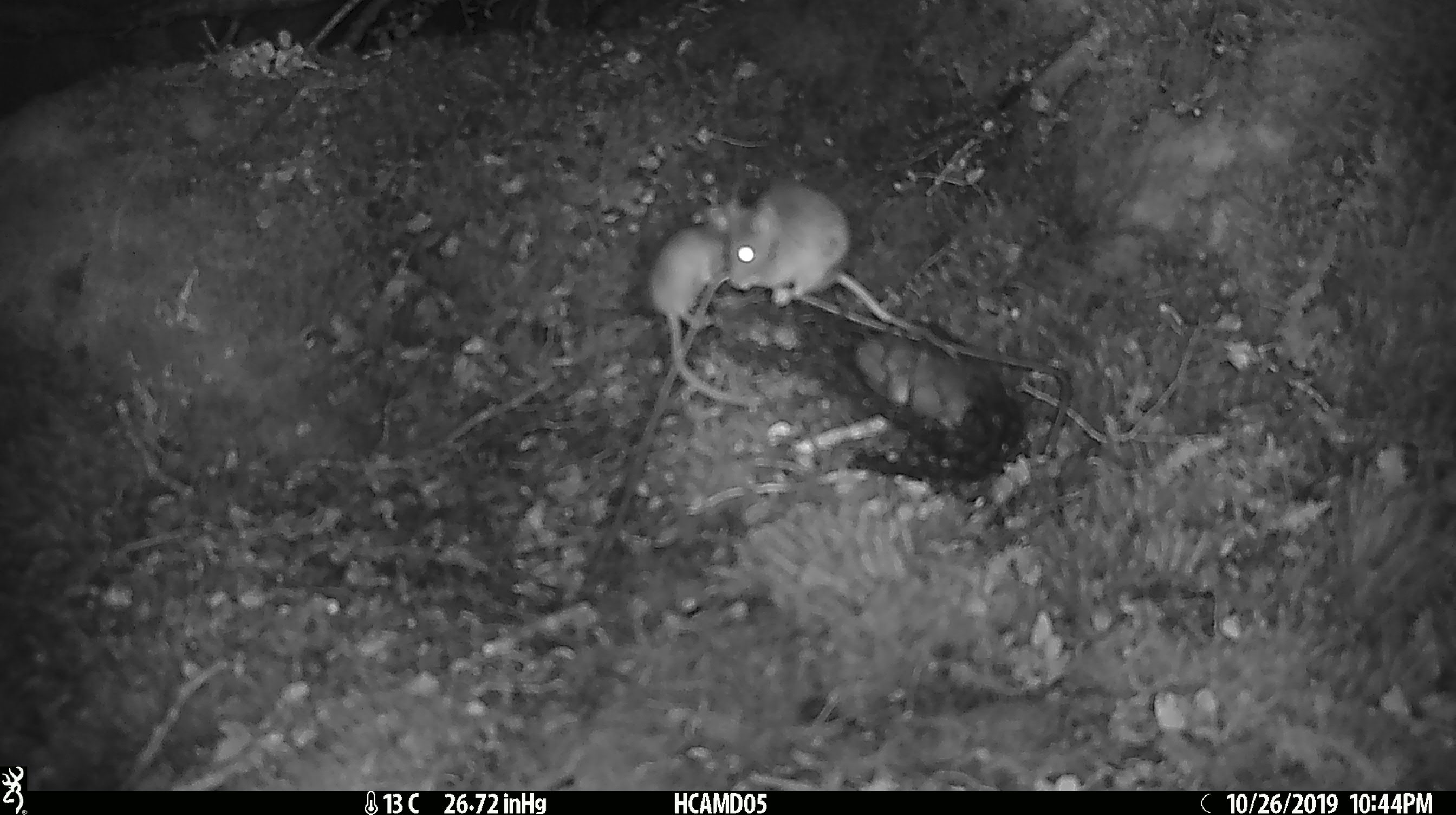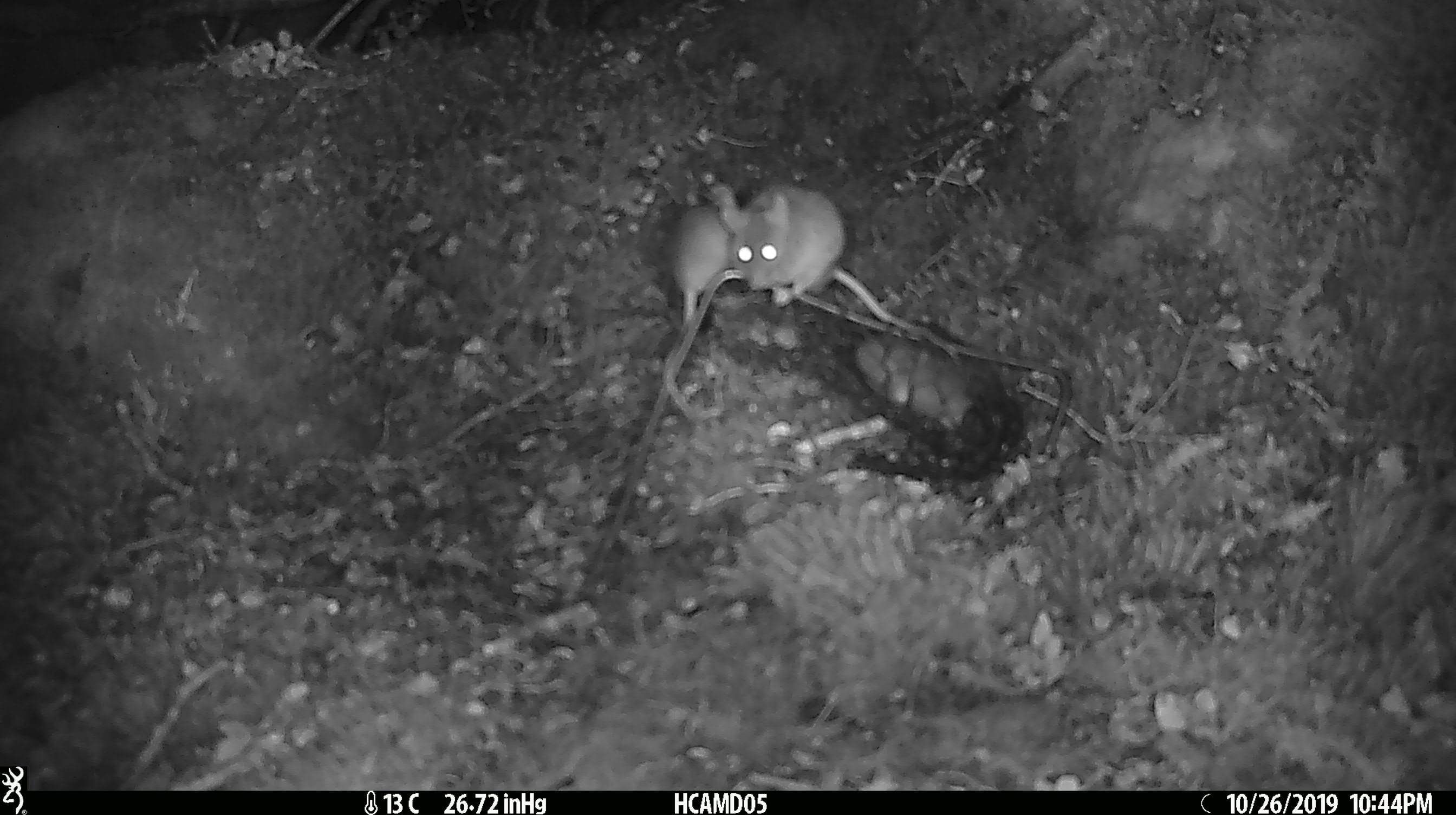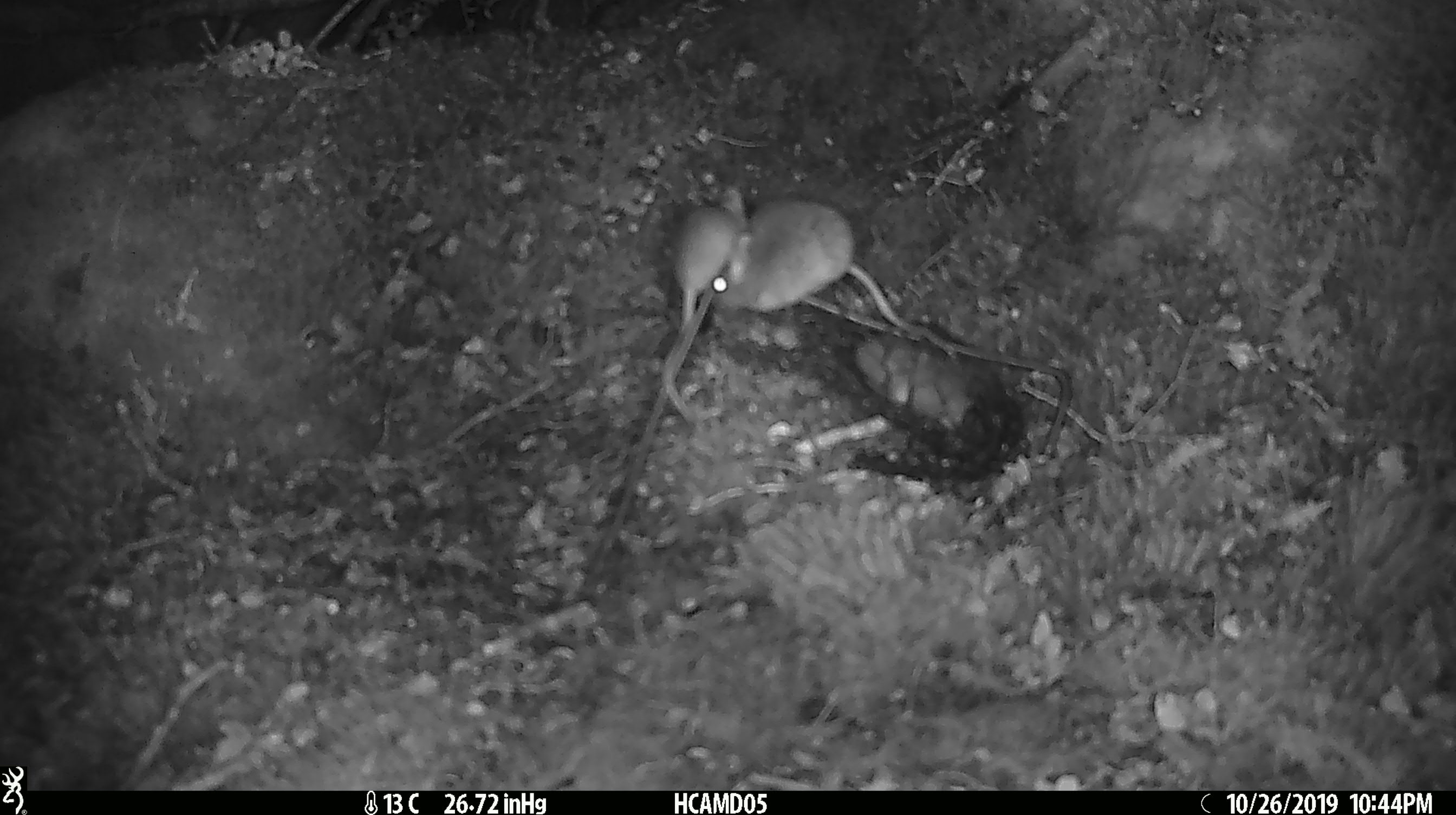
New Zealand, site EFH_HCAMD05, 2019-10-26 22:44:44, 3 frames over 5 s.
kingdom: Animalia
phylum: Chordata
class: Mammalia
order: Rodentia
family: Muridae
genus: Mus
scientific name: Mus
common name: mouse